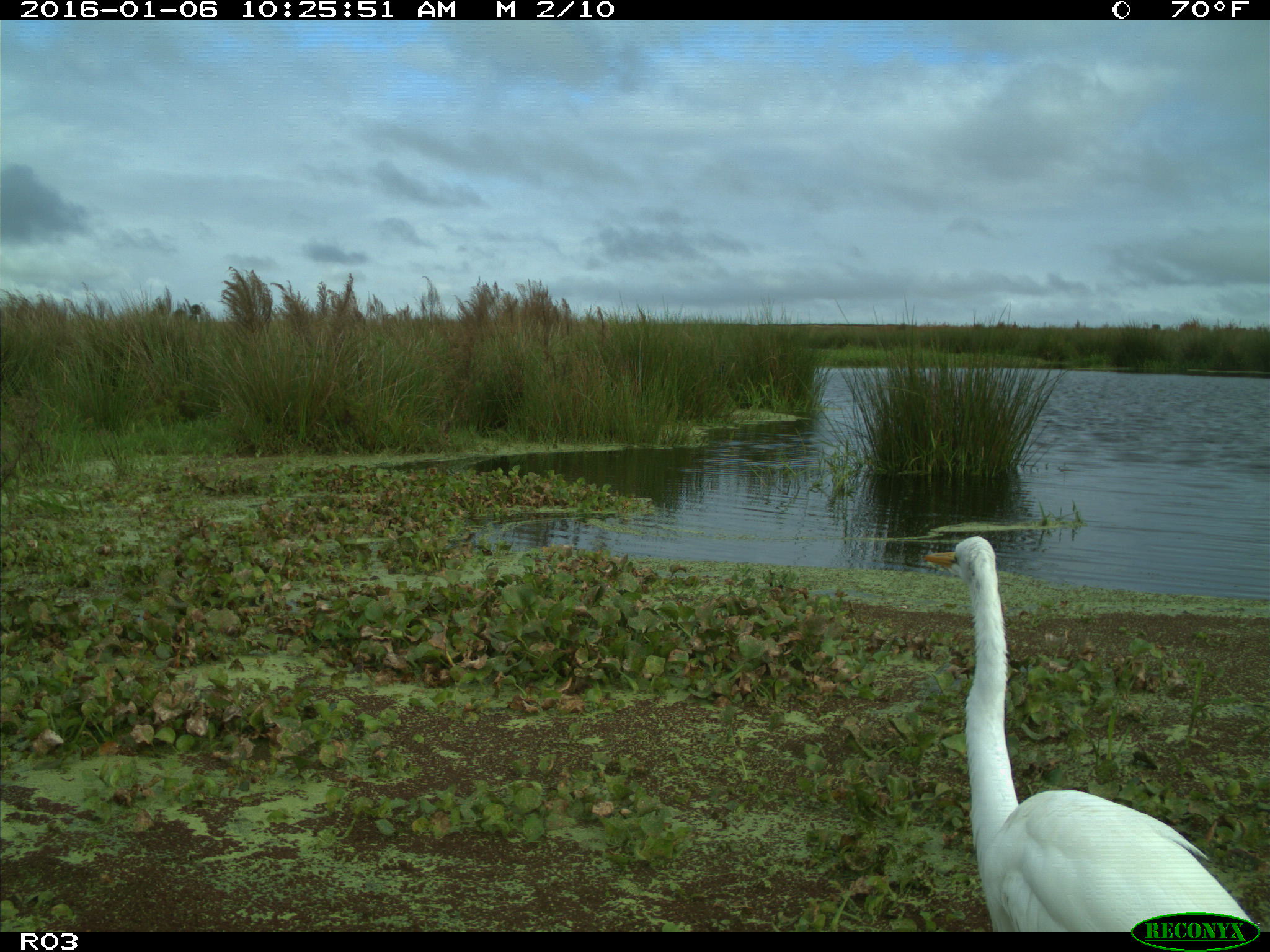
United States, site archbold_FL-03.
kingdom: Animalia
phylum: Chordata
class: Aves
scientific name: Aves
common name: birds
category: unidentified bird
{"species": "unidentified bird (birds) (Aves)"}